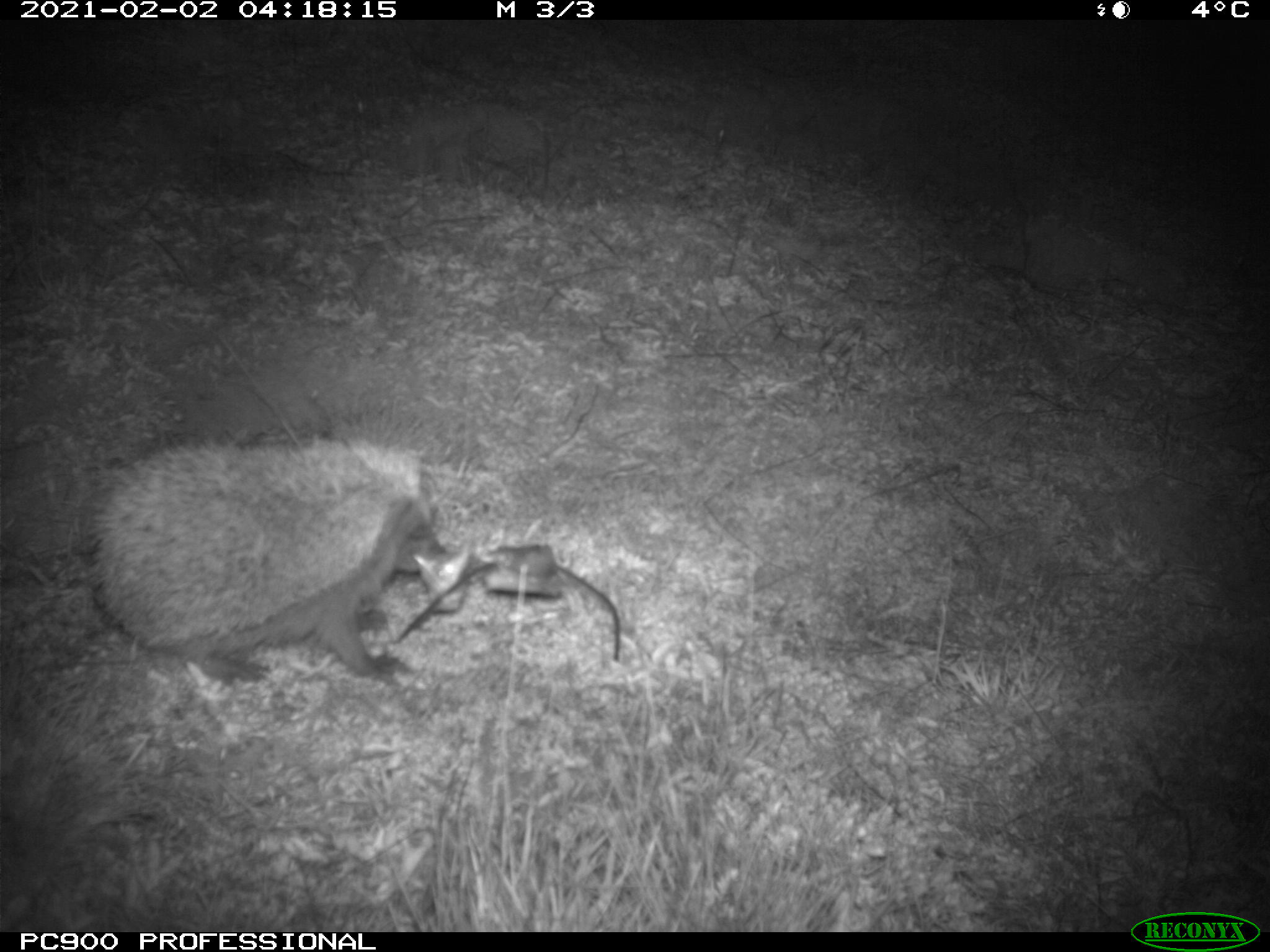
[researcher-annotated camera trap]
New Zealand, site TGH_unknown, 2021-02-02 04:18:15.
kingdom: Animalia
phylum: Chordata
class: Mammalia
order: Eulipotyphla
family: Erinaceidae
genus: Erinaceus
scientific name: Erinaceus europaeus europaeus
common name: european hedgehog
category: hedgehog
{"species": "hedgehog (european hedgehog) (Erinaceus europaeus europaeus)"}